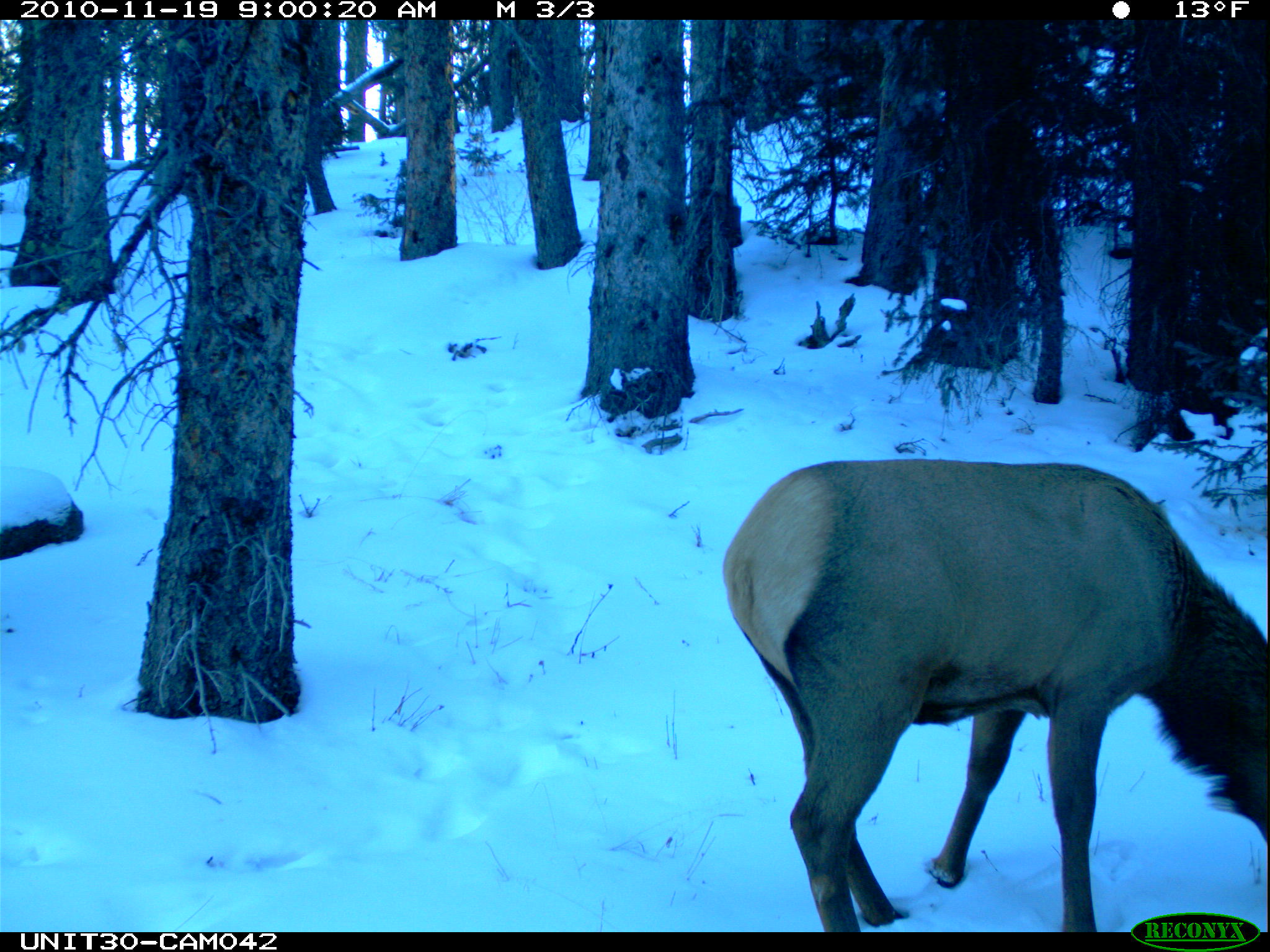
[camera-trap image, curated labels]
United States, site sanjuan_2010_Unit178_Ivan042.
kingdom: Animalia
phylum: Chordata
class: Mammalia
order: Artiodactyla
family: Cervidae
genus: Cervus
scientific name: Cervus elaphus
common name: red deer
Cervus elaphus (red deer).